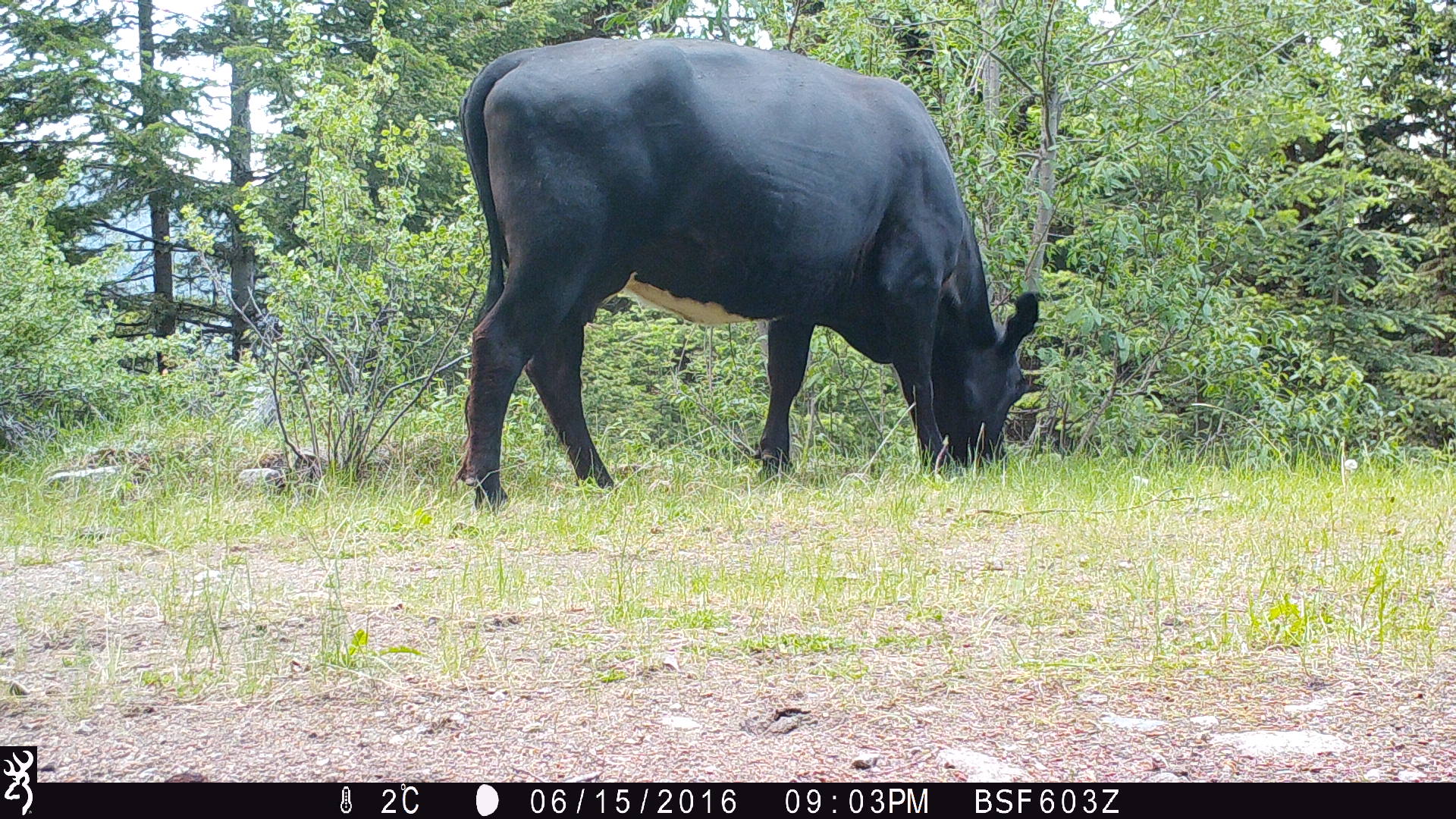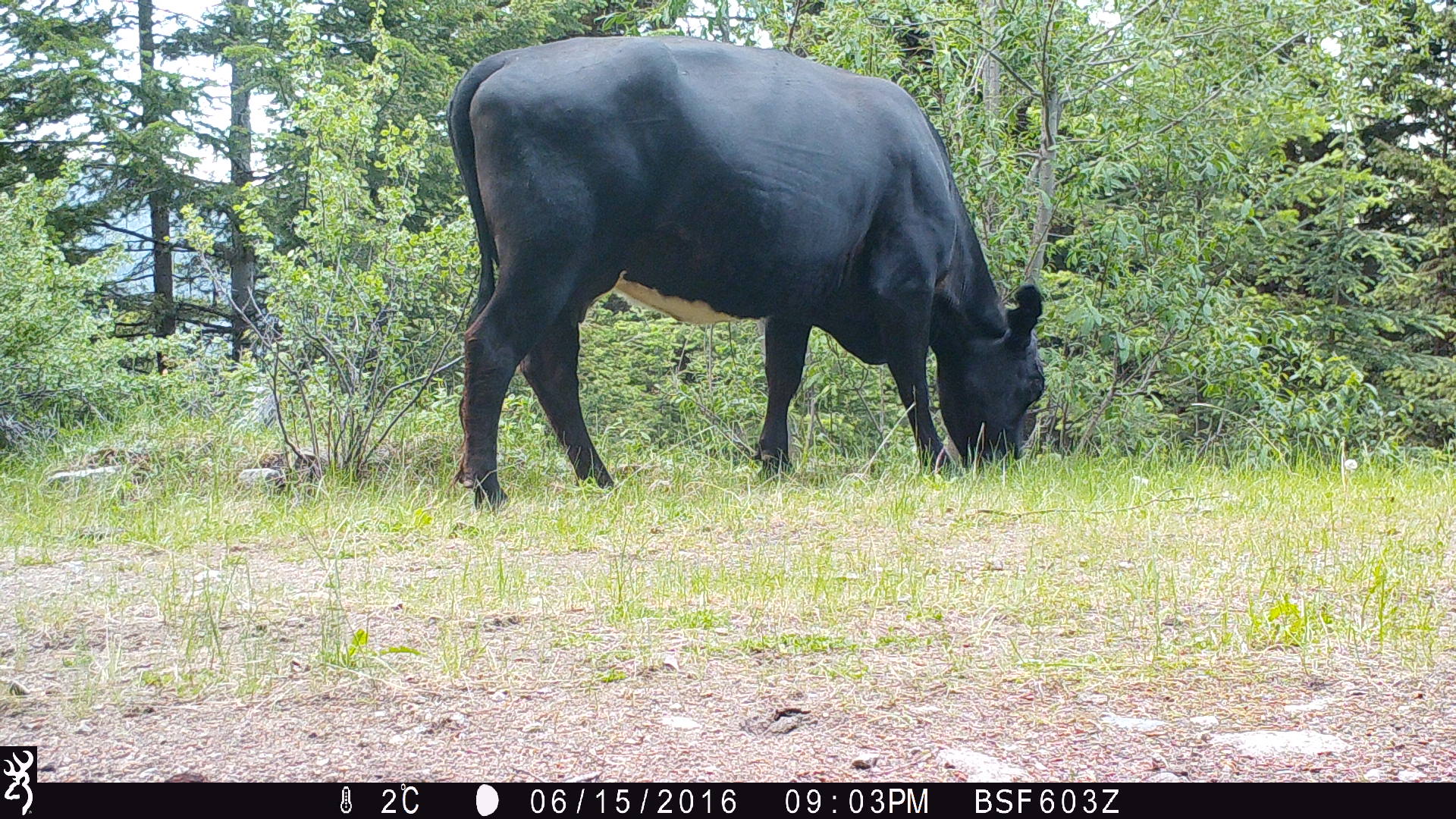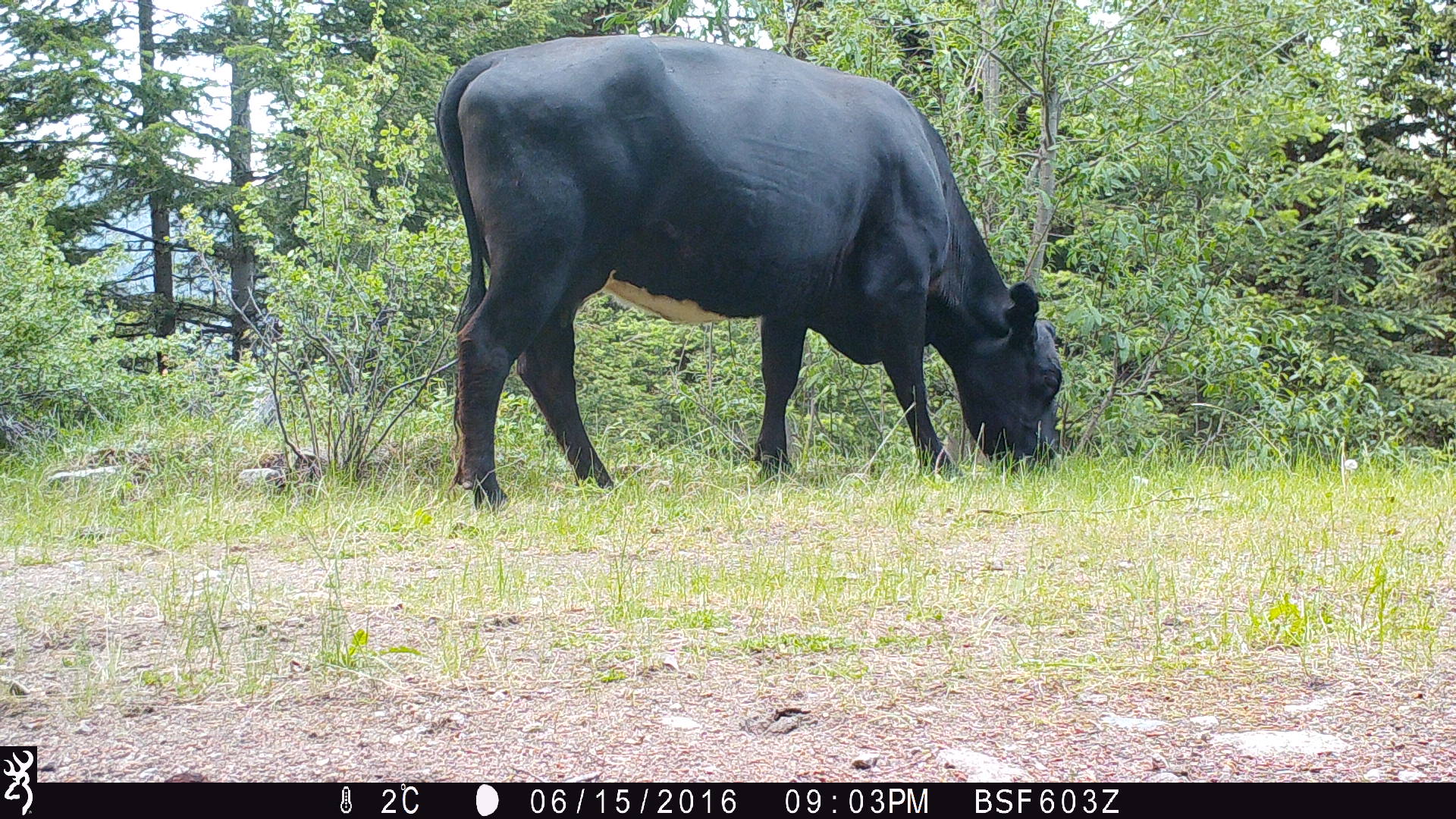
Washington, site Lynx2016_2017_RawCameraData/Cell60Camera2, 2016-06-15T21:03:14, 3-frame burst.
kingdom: Animalia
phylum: Chordata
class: Mammalia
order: Artiodactyla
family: Bovidae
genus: Bos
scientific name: Bos taurus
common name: domestic cattle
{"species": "domestic cattle (Bos taurus)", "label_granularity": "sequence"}